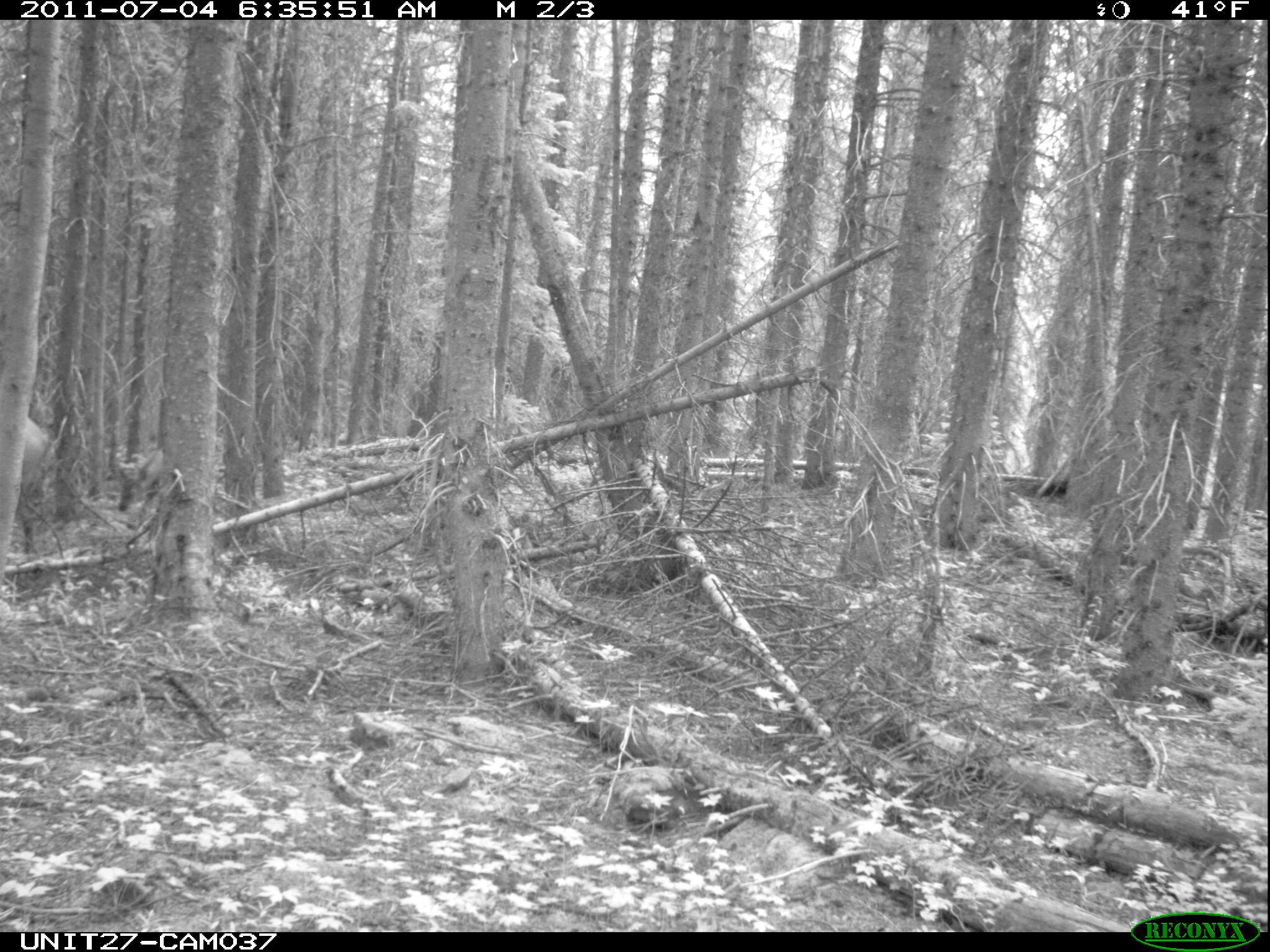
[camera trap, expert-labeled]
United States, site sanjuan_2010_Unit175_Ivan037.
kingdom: Animalia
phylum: Chordata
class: Mammalia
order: Artiodactyla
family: Cervidae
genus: Cervus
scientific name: Cervus elaphus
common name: red deer